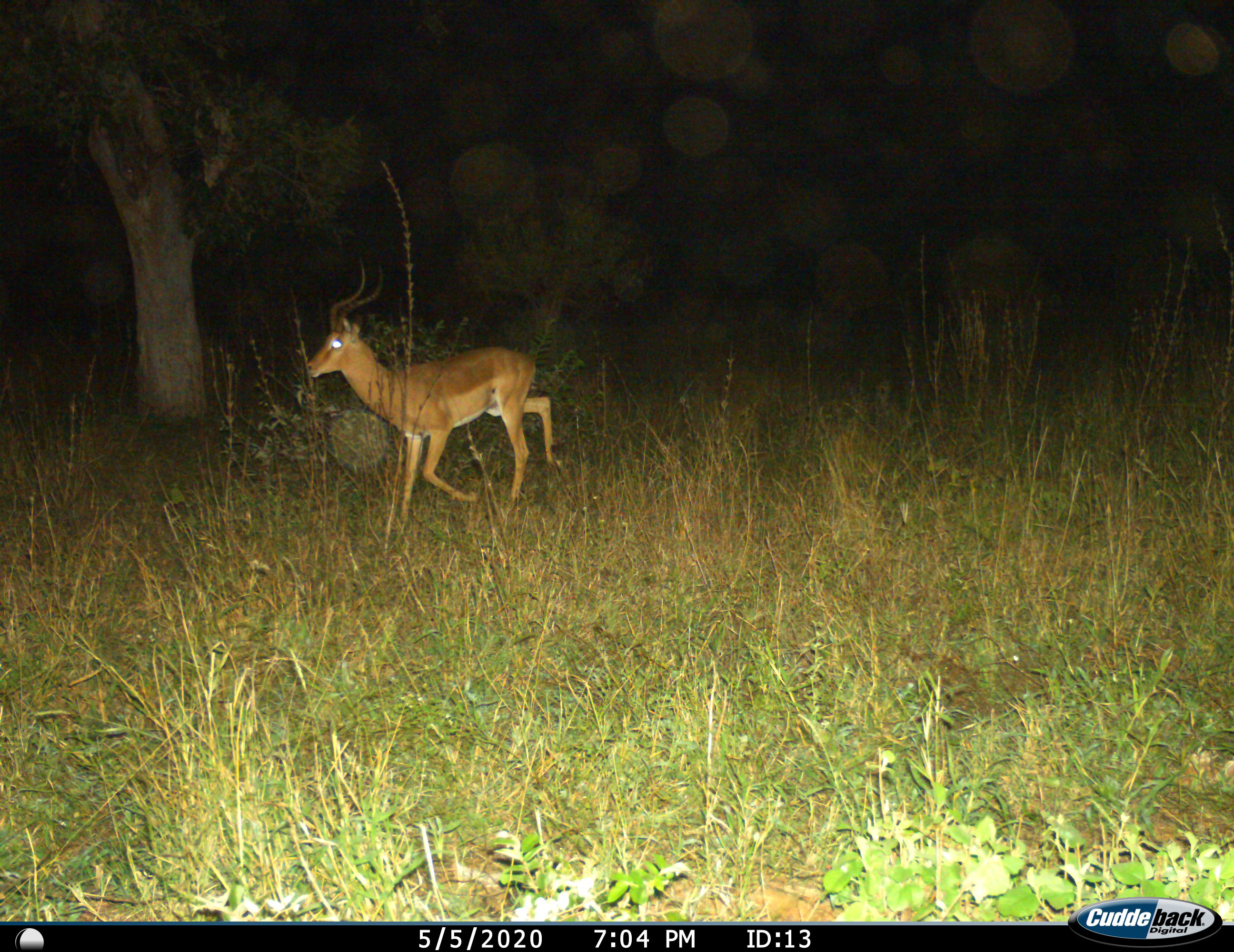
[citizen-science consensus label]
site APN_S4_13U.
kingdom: Animalia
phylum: Chordata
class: Mammalia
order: Artiodactyla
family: Bovidae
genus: Aepyceros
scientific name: Aepyceros melampus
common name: impala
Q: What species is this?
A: Impala (Aepyceros melampus).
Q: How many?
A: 1.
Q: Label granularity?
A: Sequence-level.